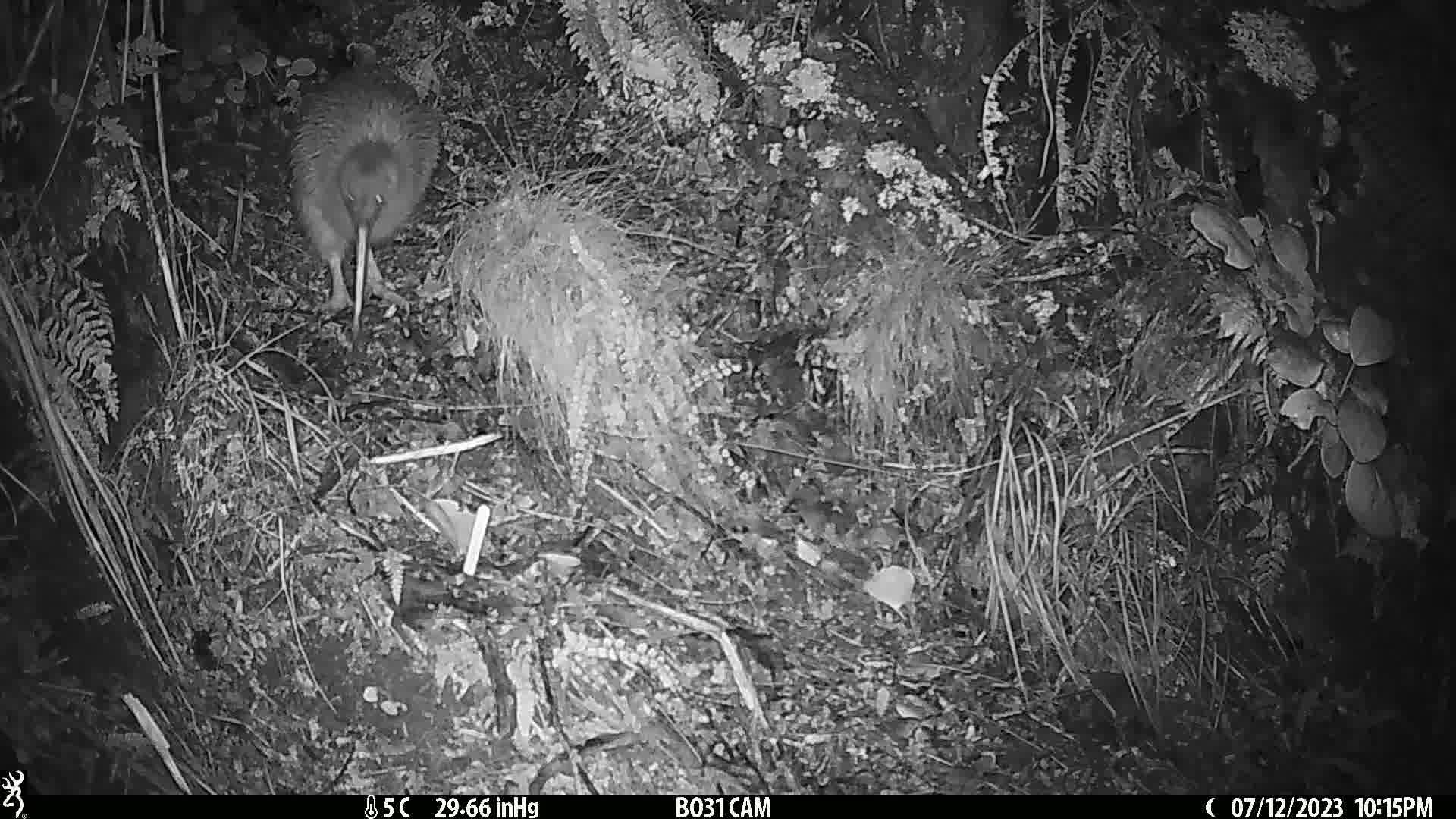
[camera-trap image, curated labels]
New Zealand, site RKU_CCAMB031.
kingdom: Animalia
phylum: Chordata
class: Aves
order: Apterygiformes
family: Apterygidae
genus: Apteryx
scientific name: Apteryx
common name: kiwi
Kiwi (Apteryx).